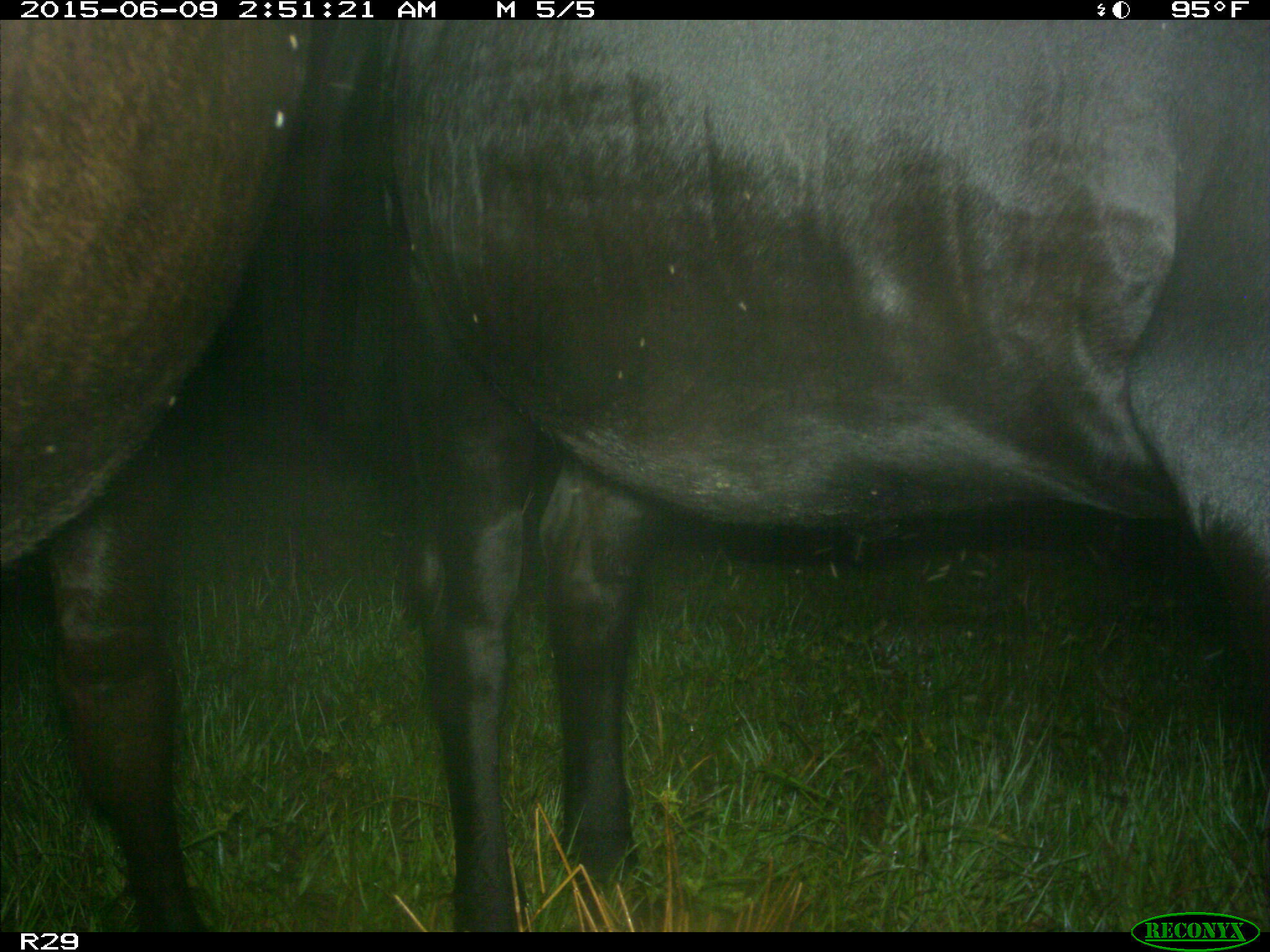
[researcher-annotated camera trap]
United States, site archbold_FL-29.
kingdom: Animalia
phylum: Chordata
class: Mammalia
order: Artiodactyla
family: Bovidae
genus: Bos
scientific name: Bos taurus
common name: domestic cow